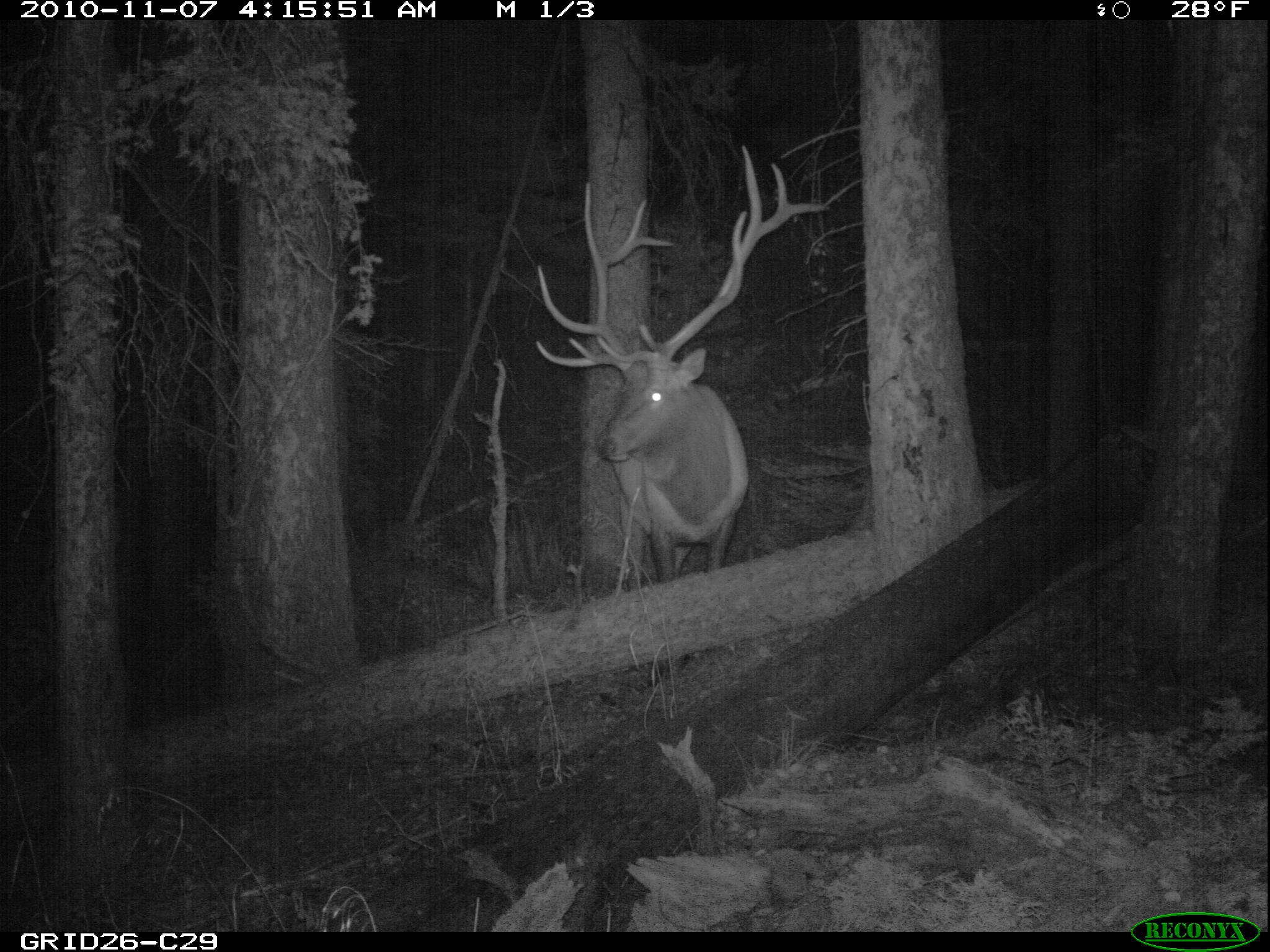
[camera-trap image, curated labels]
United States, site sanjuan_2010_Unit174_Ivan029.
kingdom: Animalia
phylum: Chordata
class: Mammalia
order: Artiodactyla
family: Cervidae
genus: Cervus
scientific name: Cervus elaphus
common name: red deer